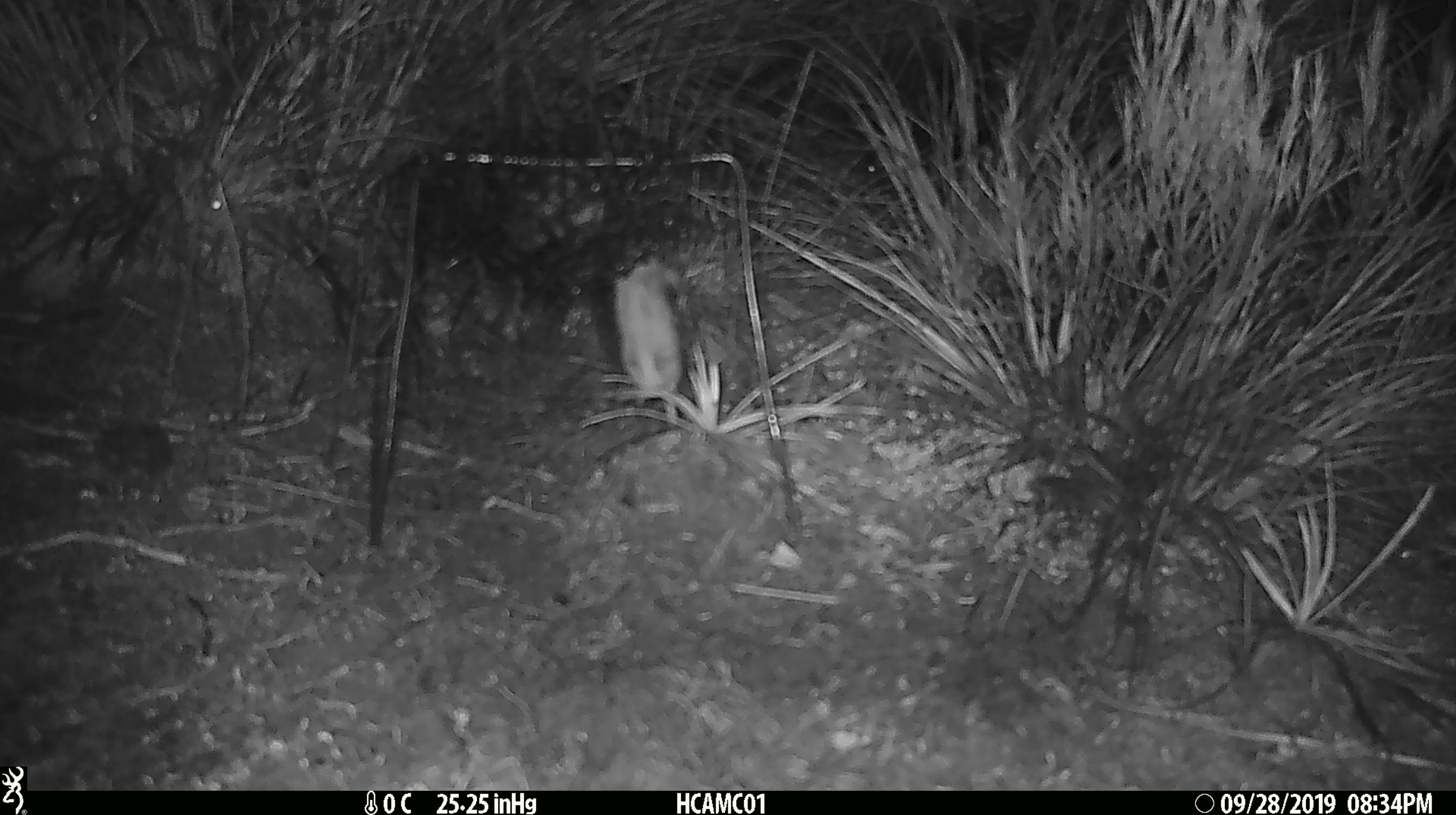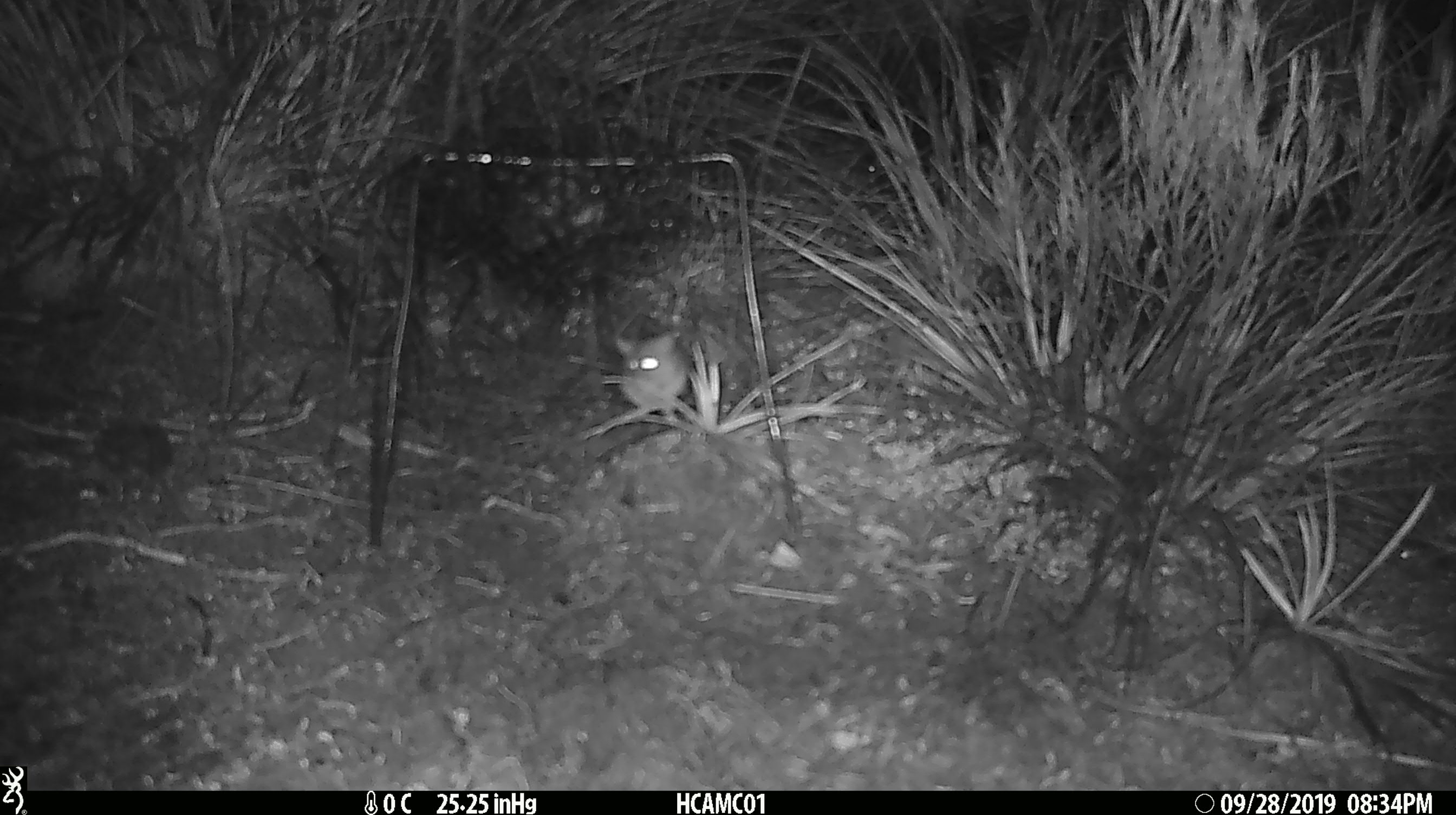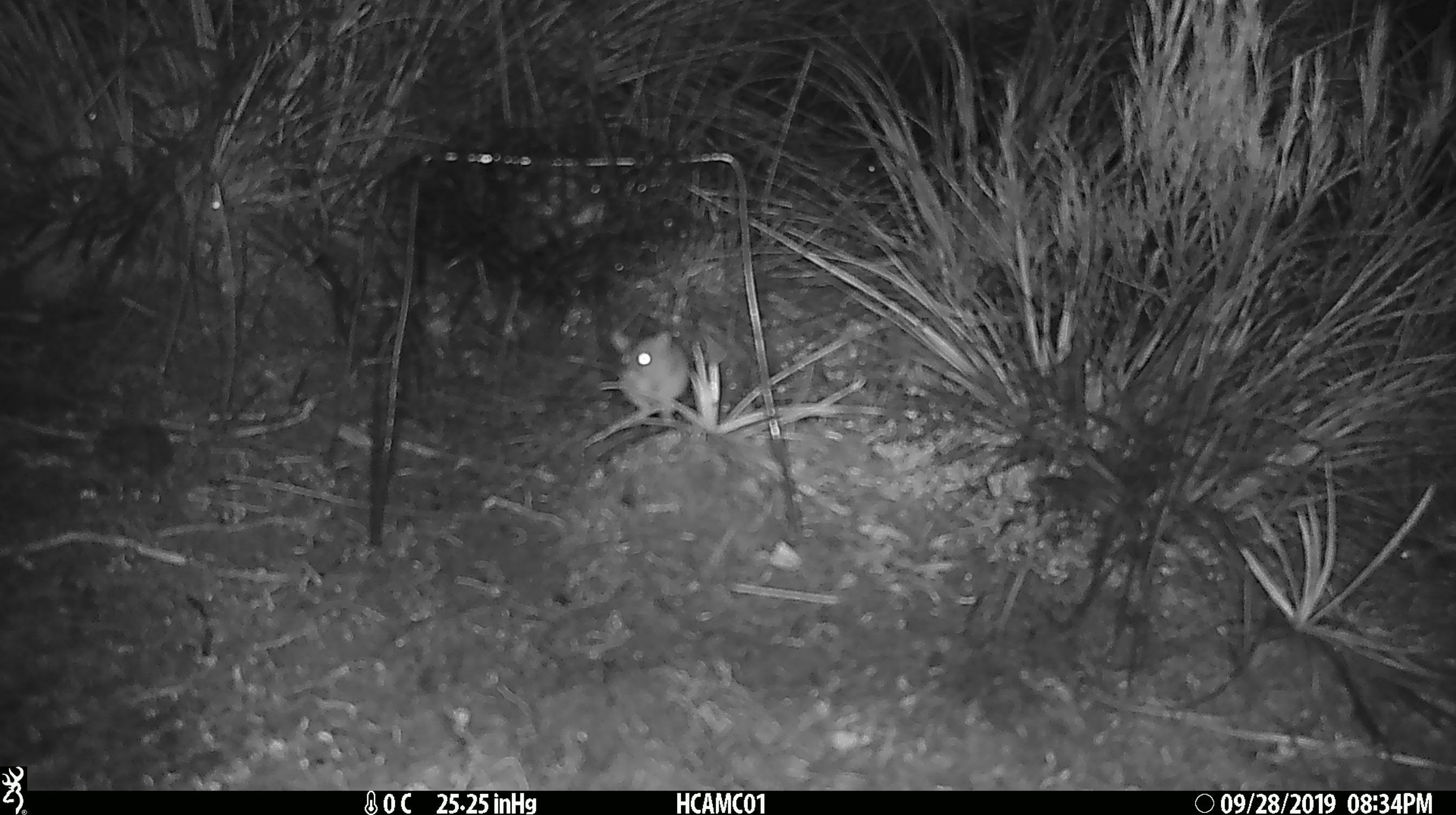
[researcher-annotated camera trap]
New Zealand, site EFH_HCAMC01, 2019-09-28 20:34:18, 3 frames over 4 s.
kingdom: Animalia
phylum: Chordata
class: Mammalia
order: Rodentia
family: Muridae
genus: Mus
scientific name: Mus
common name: mouse